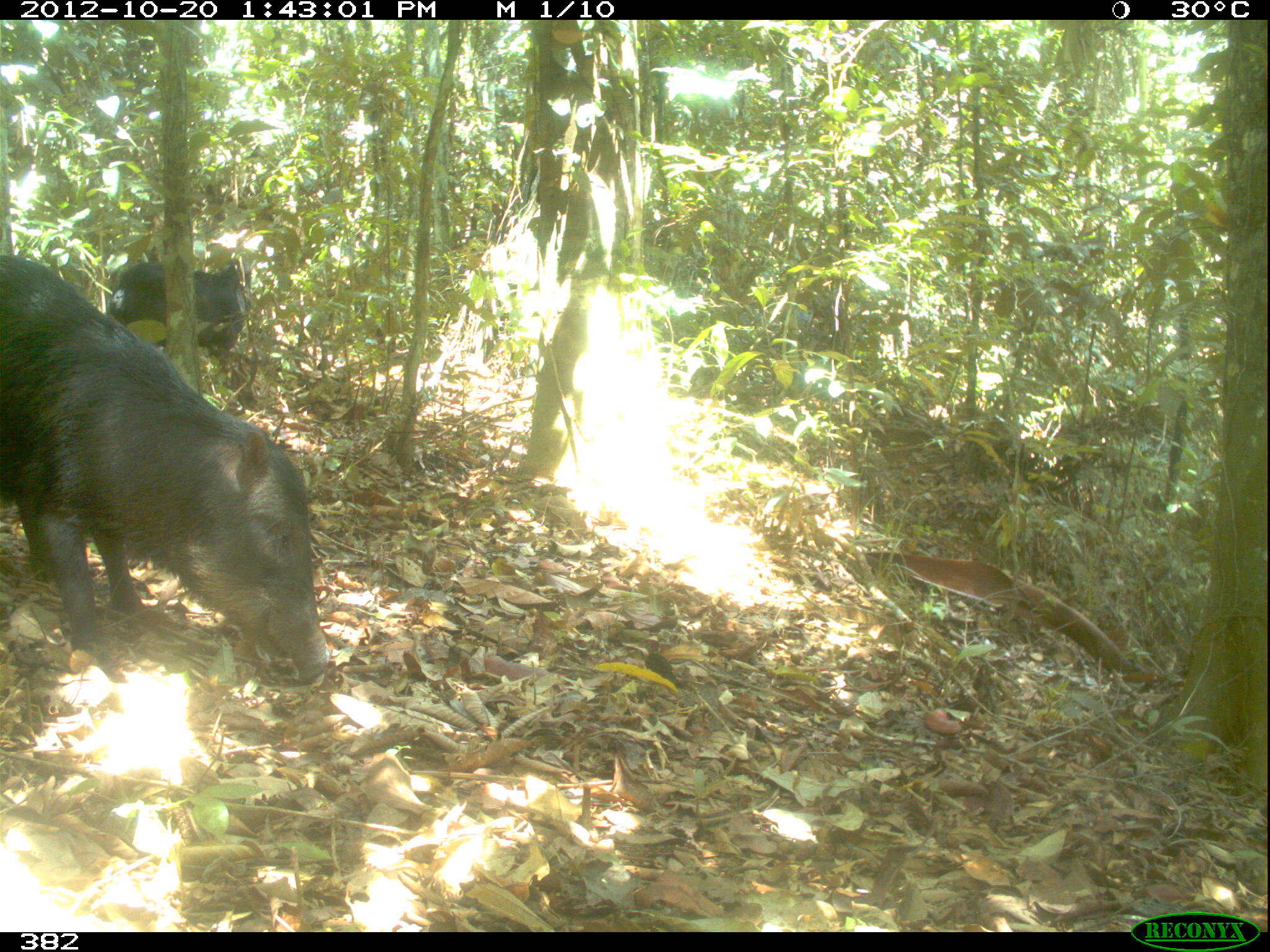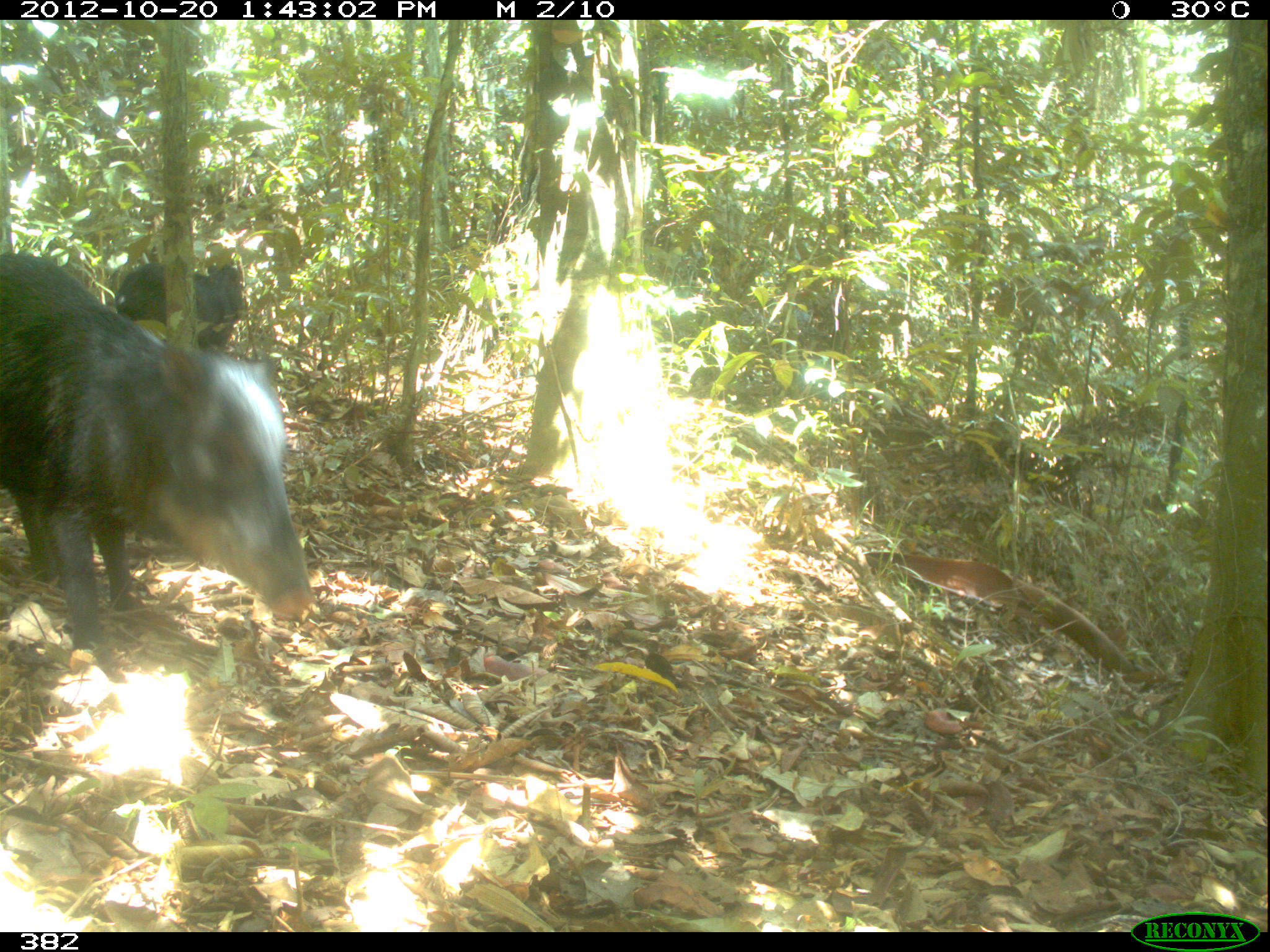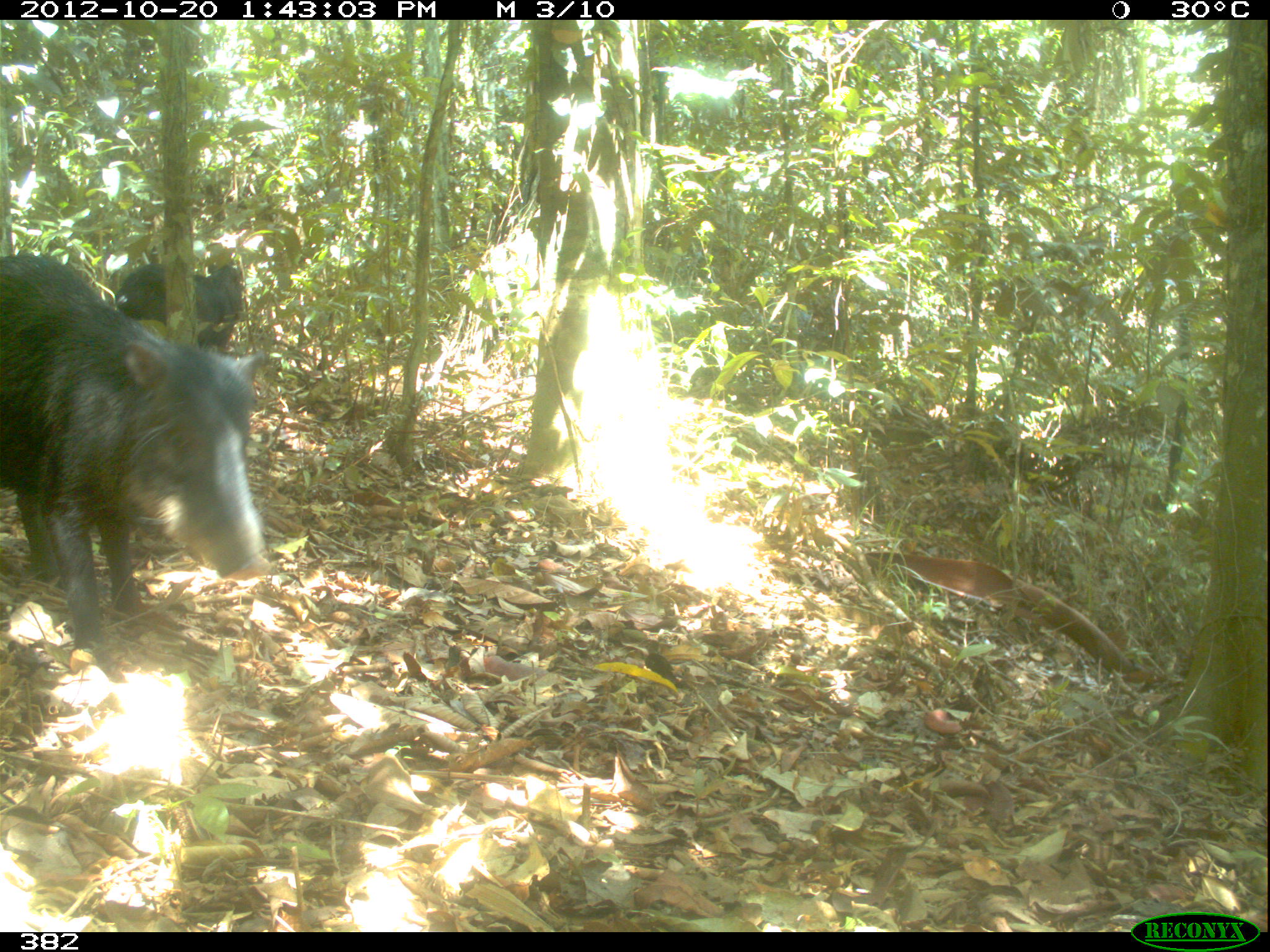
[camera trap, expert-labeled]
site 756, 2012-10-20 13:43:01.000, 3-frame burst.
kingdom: Animalia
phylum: Chordata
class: Mammalia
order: Artiodactyla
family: Tayassuidae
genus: Tayassu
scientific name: Tayassu pecari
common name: white-lipped peccary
Tayassu pecari (white-lipped peccary).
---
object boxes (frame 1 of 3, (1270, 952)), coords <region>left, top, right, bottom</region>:
tayassu pecari: <region>0, 254, 333, 689</region>; <region>103, 260, 249, 359</region>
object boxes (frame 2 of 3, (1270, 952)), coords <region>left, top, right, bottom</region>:
tayassu pecari: <region>0, 252, 312, 644</region>; <region>107, 254, 241, 348</region>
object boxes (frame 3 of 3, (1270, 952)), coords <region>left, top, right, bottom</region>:
tayassu pecari: <region>0, 254, 271, 655</region>; <region>117, 260, 247, 348</region>